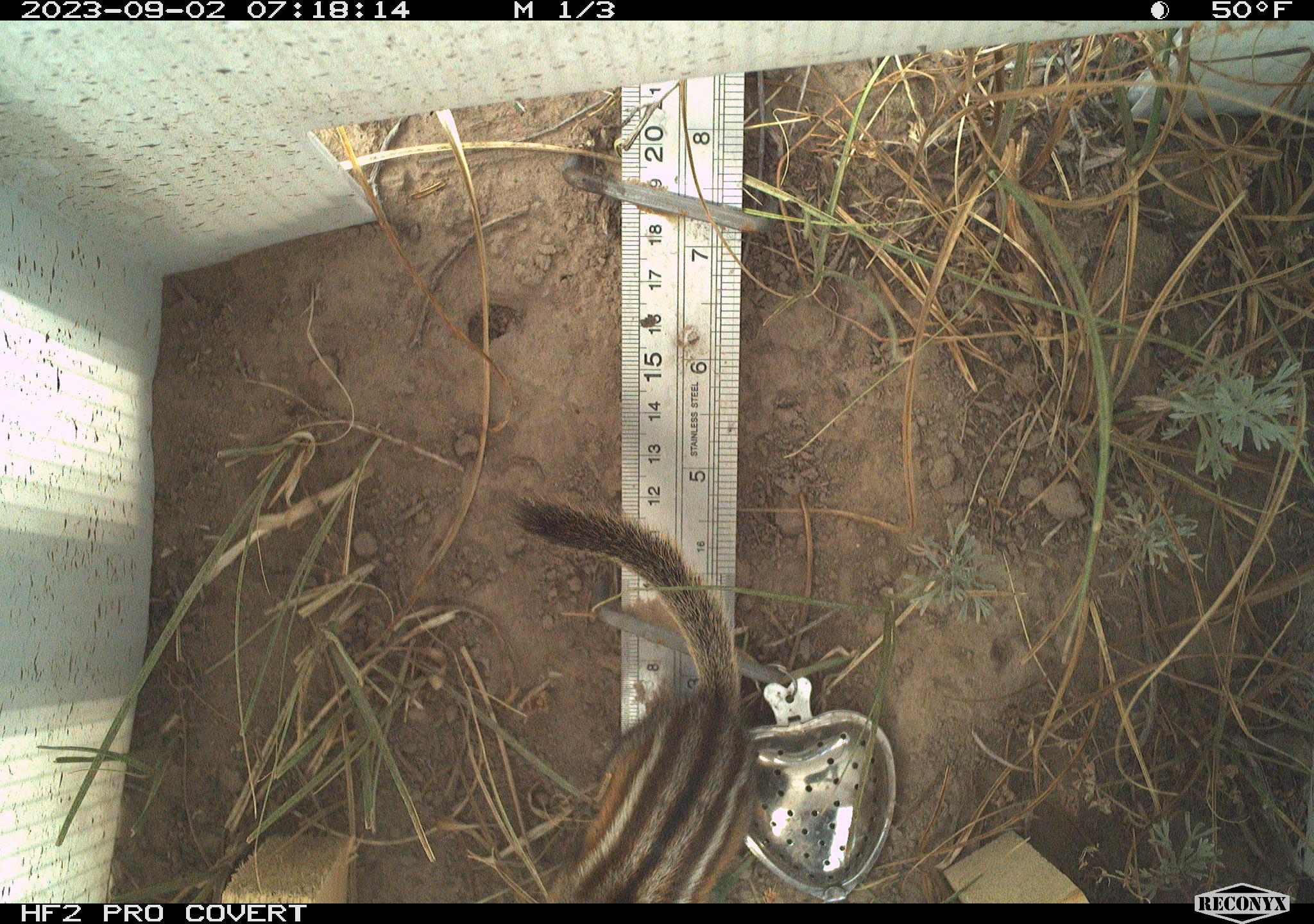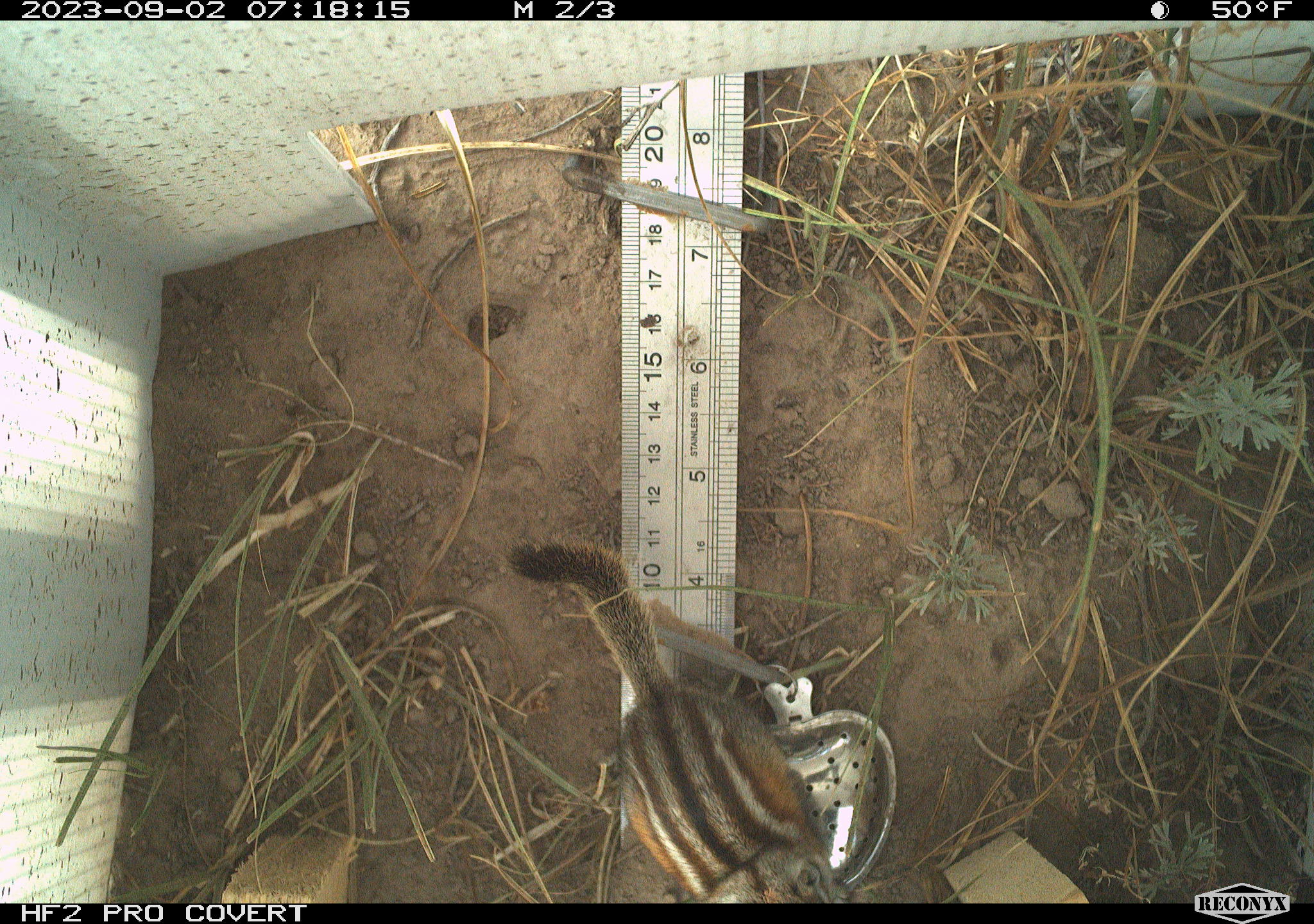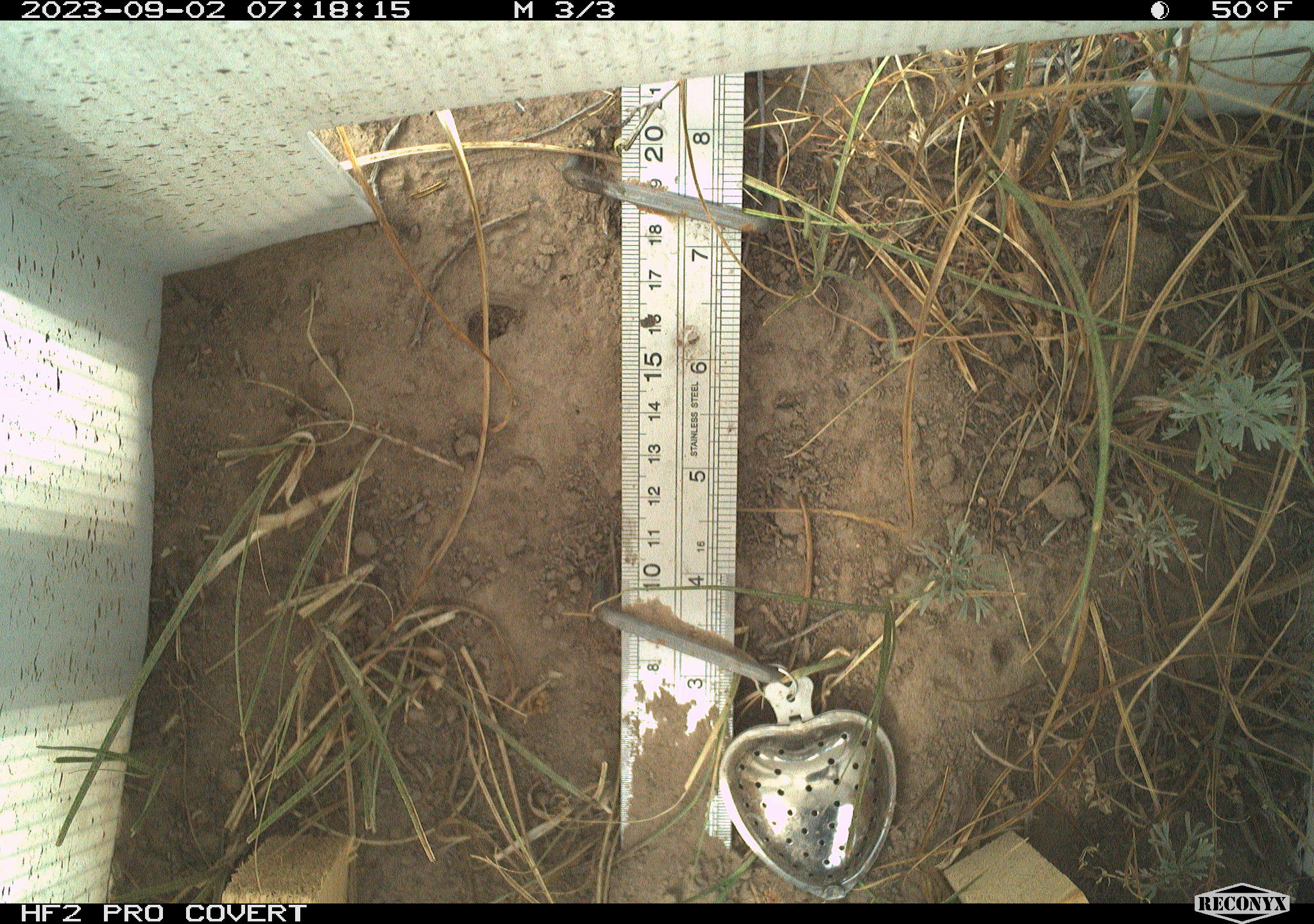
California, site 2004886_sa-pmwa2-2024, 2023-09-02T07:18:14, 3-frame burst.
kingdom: Animalia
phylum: Chordata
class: Mammalia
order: Rodentia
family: Sciuridae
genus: Neotamias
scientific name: Neotamias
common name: western chipmunks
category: neotamias species